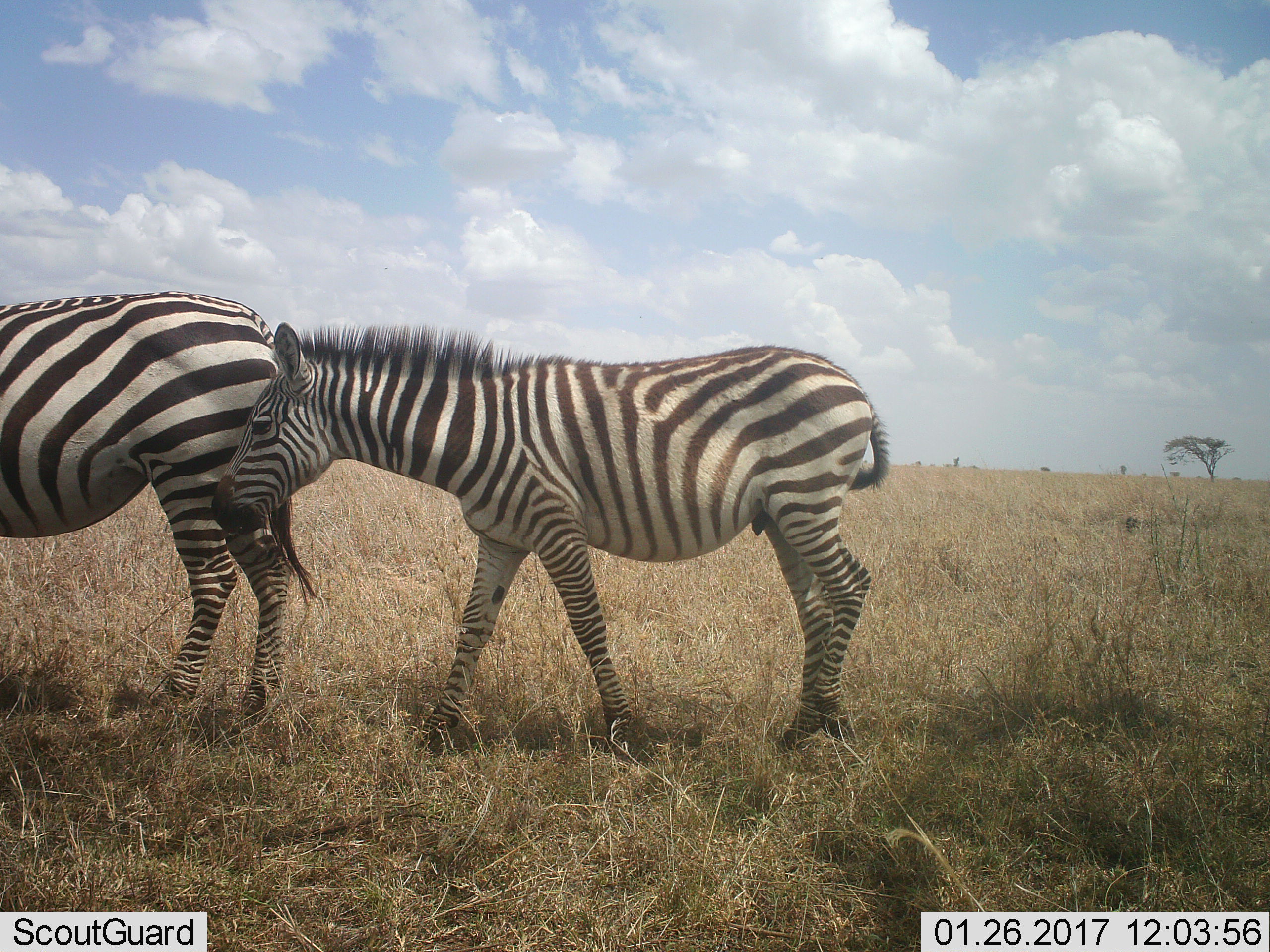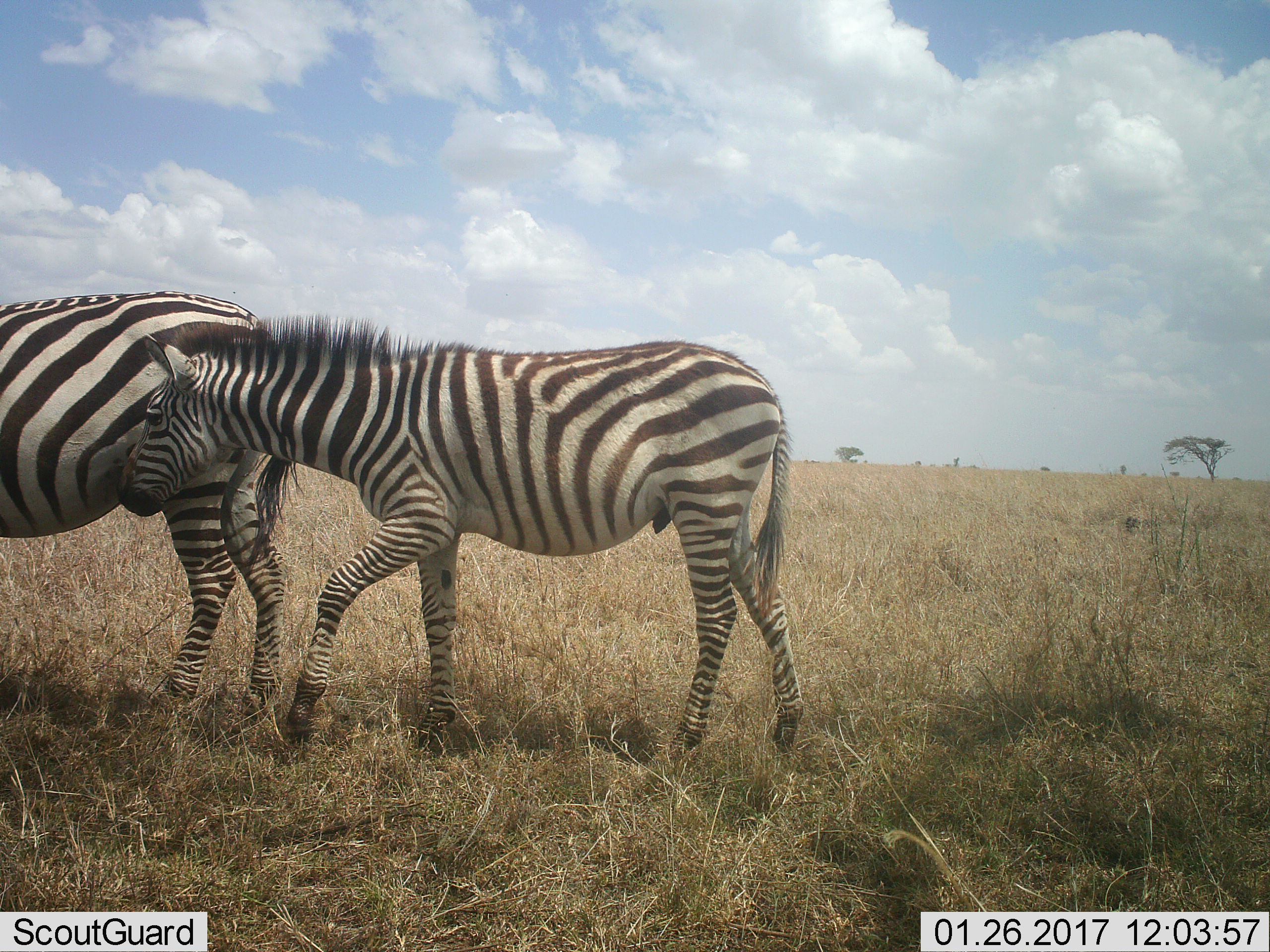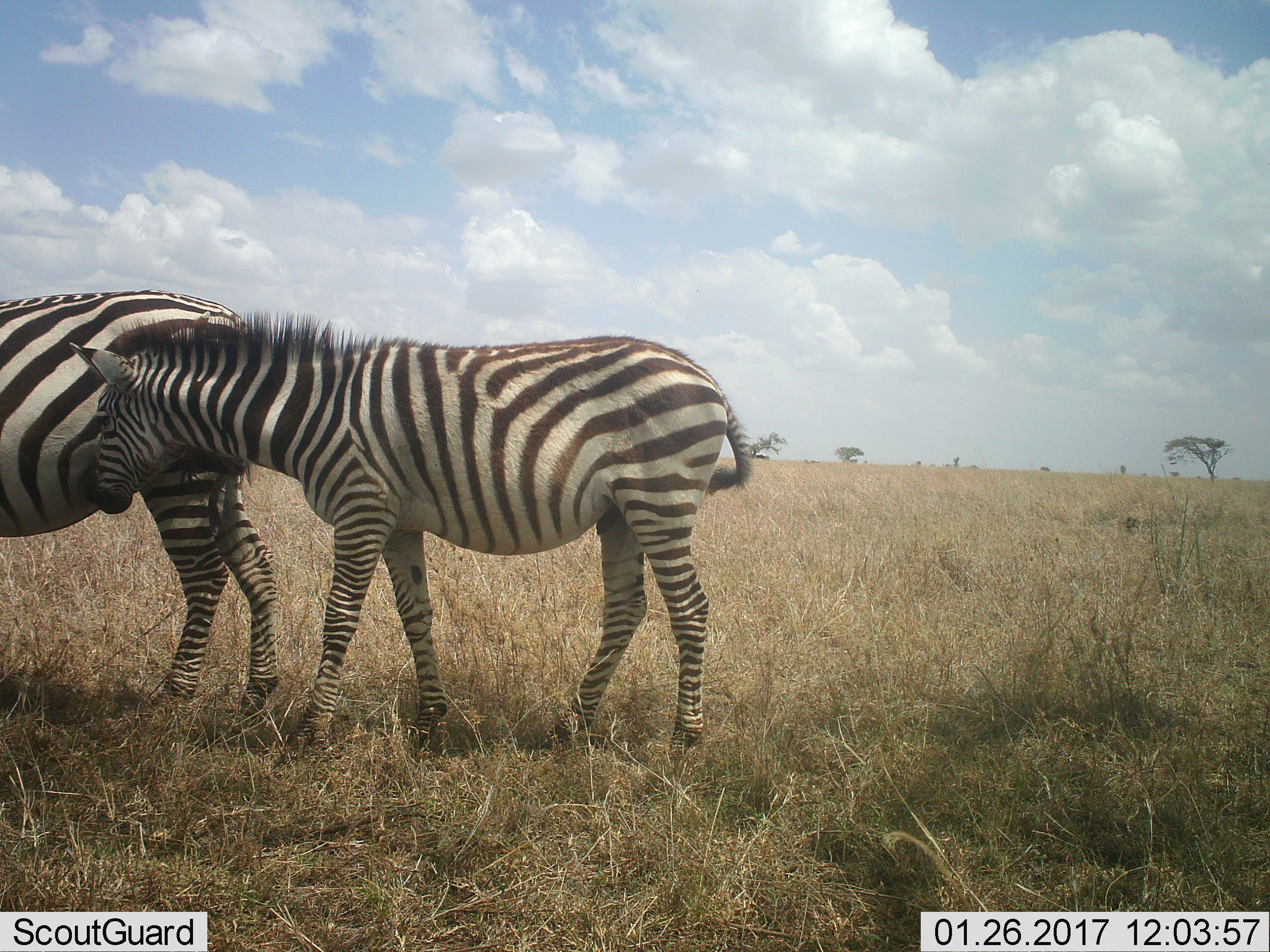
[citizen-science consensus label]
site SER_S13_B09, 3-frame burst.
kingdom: Animalia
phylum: Chordata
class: Mammalia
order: Perissodactyla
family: Equidae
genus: Equus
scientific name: Equus quagga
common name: plains zebra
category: zebraplains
Zebraplains (plains zebra) (Equus quagga), count 2. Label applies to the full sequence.